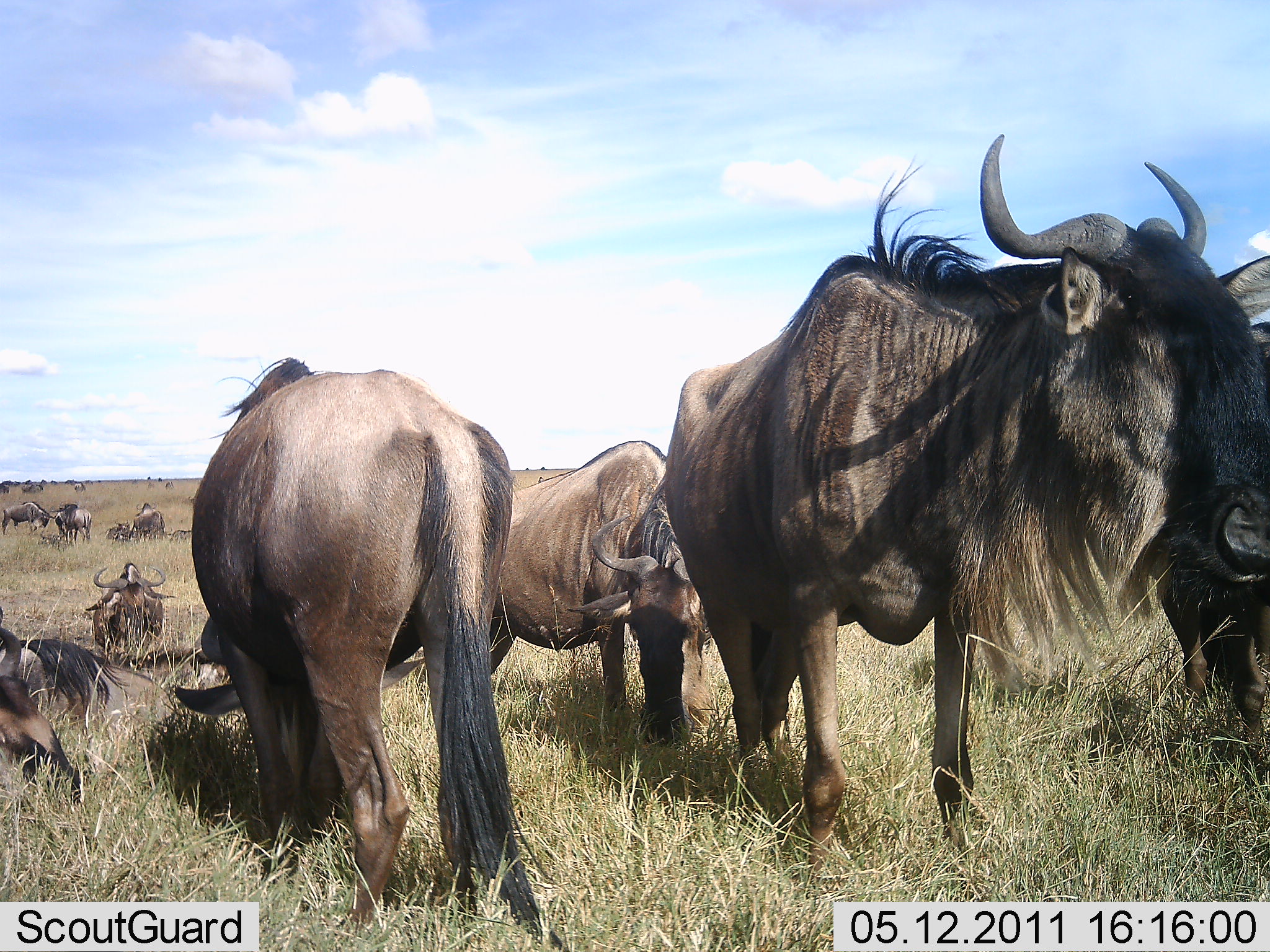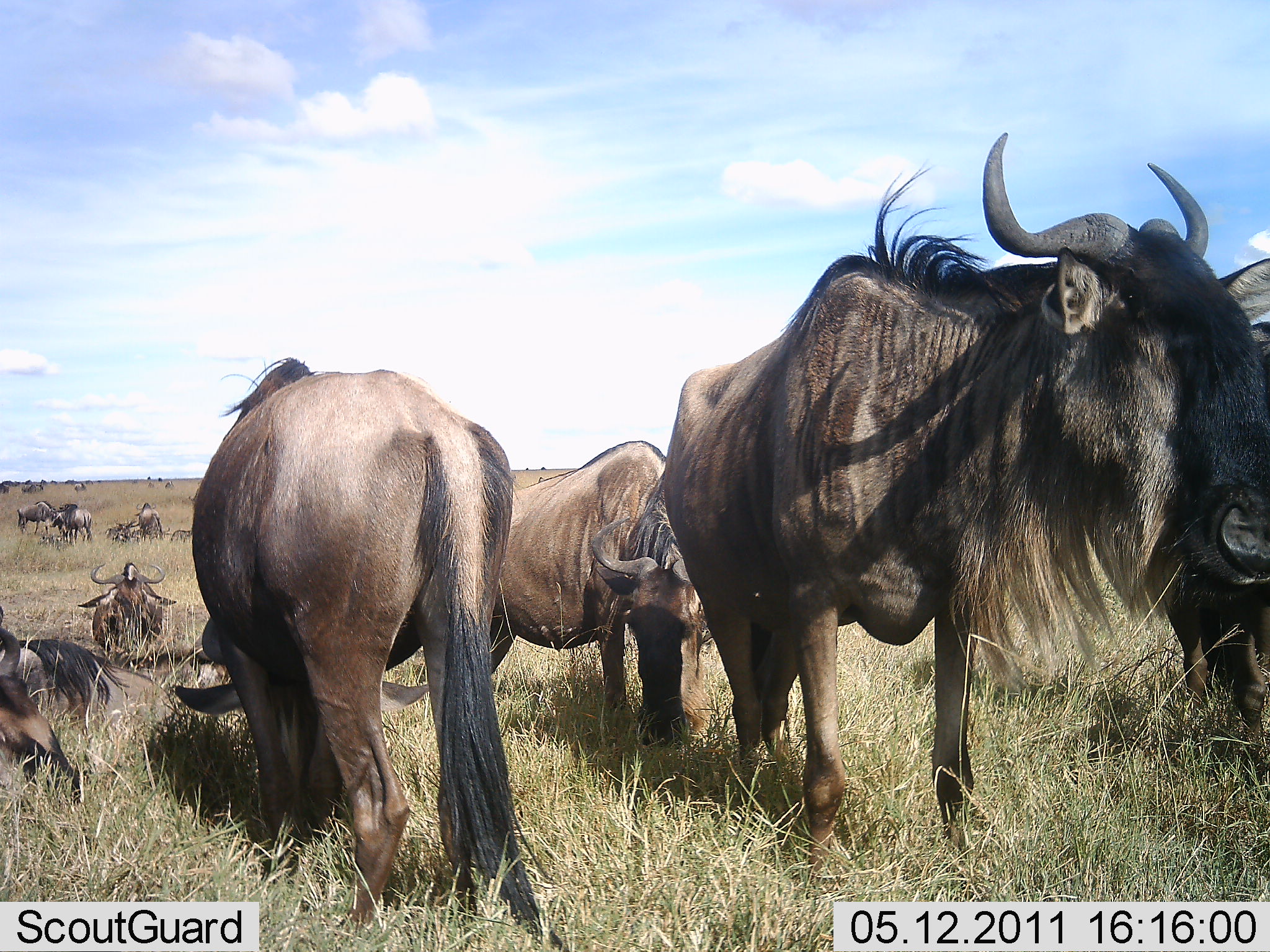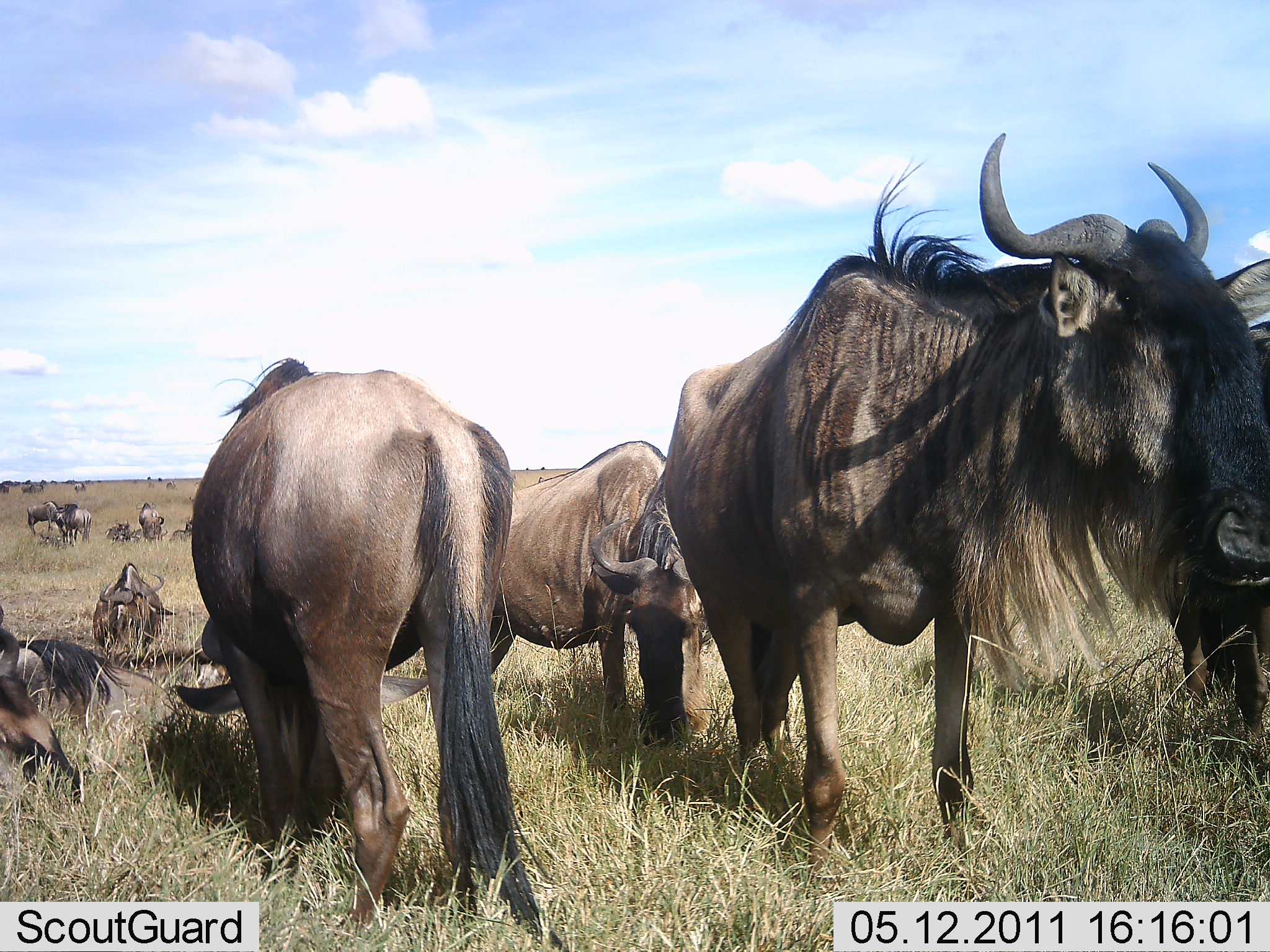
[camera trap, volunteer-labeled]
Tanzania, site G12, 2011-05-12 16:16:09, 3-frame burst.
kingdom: Animalia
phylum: Chordata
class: Mammalia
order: Artiodactyla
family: Bovidae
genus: Connochaetes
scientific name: Connochaetes taurinus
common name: blue wildebeest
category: wildebeest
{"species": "wildebeest (blue wildebeest) (Connochaetes taurinus)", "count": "11-50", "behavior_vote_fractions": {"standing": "90%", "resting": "50%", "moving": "20%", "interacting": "0%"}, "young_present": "0%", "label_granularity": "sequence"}